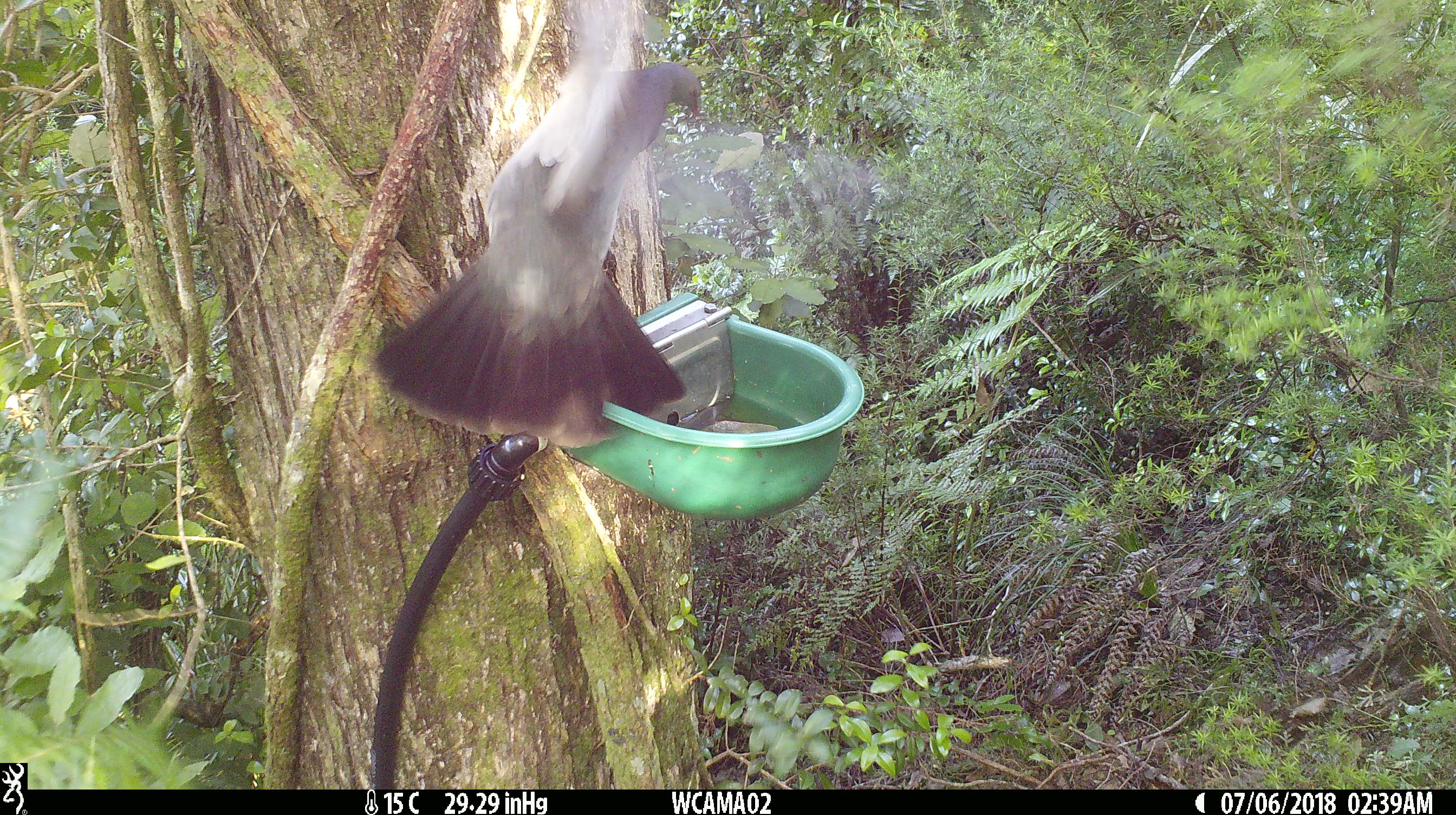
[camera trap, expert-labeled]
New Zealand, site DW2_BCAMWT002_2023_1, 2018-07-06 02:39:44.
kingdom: Animalia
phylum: Chordata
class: Aves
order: Columbiformes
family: Columbidae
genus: Hemiphaga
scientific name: Hemiphaga novaeseelandiae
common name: new zealand pigeon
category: kereru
Kereru (new zealand pigeon) (Hemiphaga novaeseelandiae).